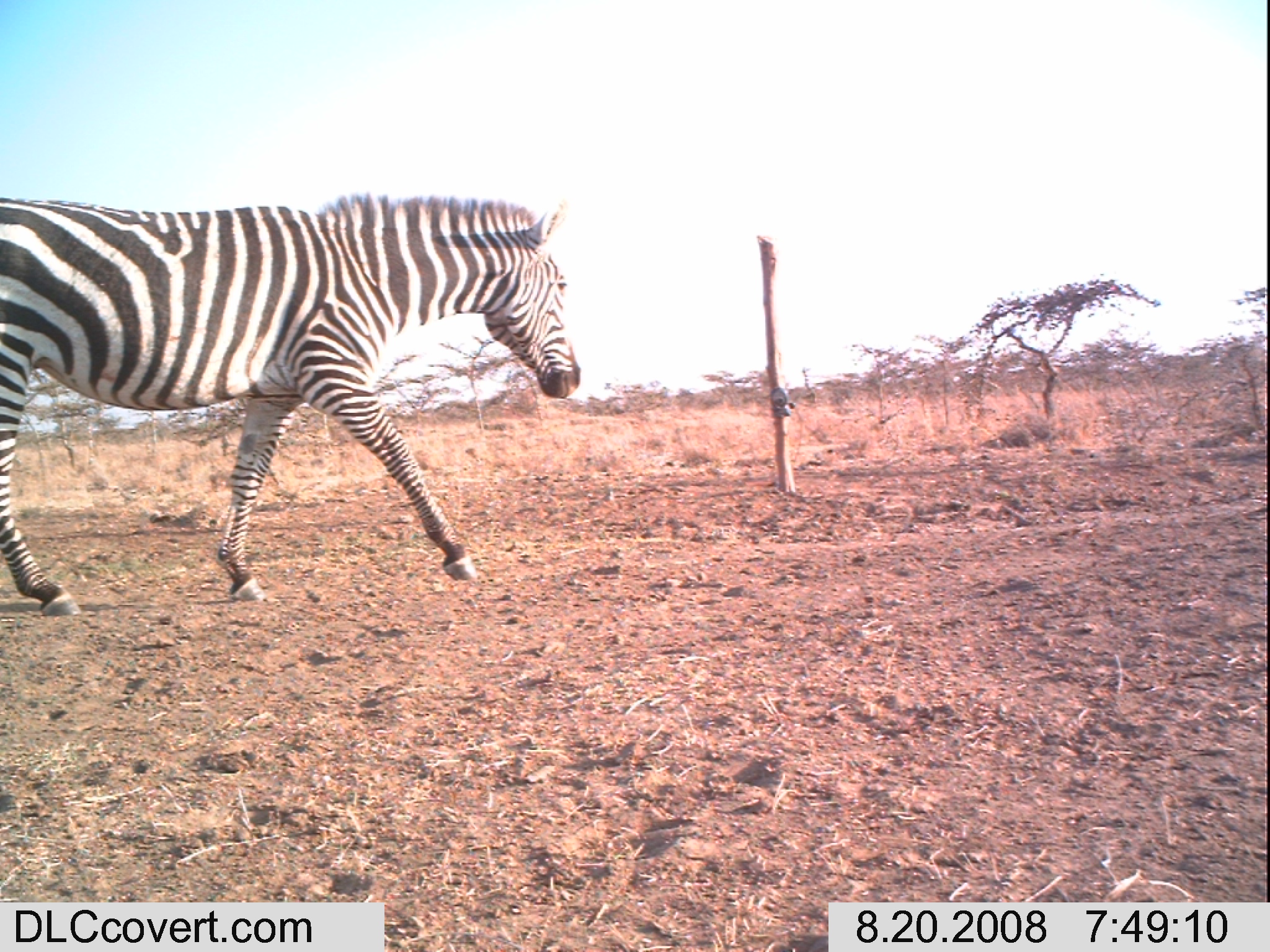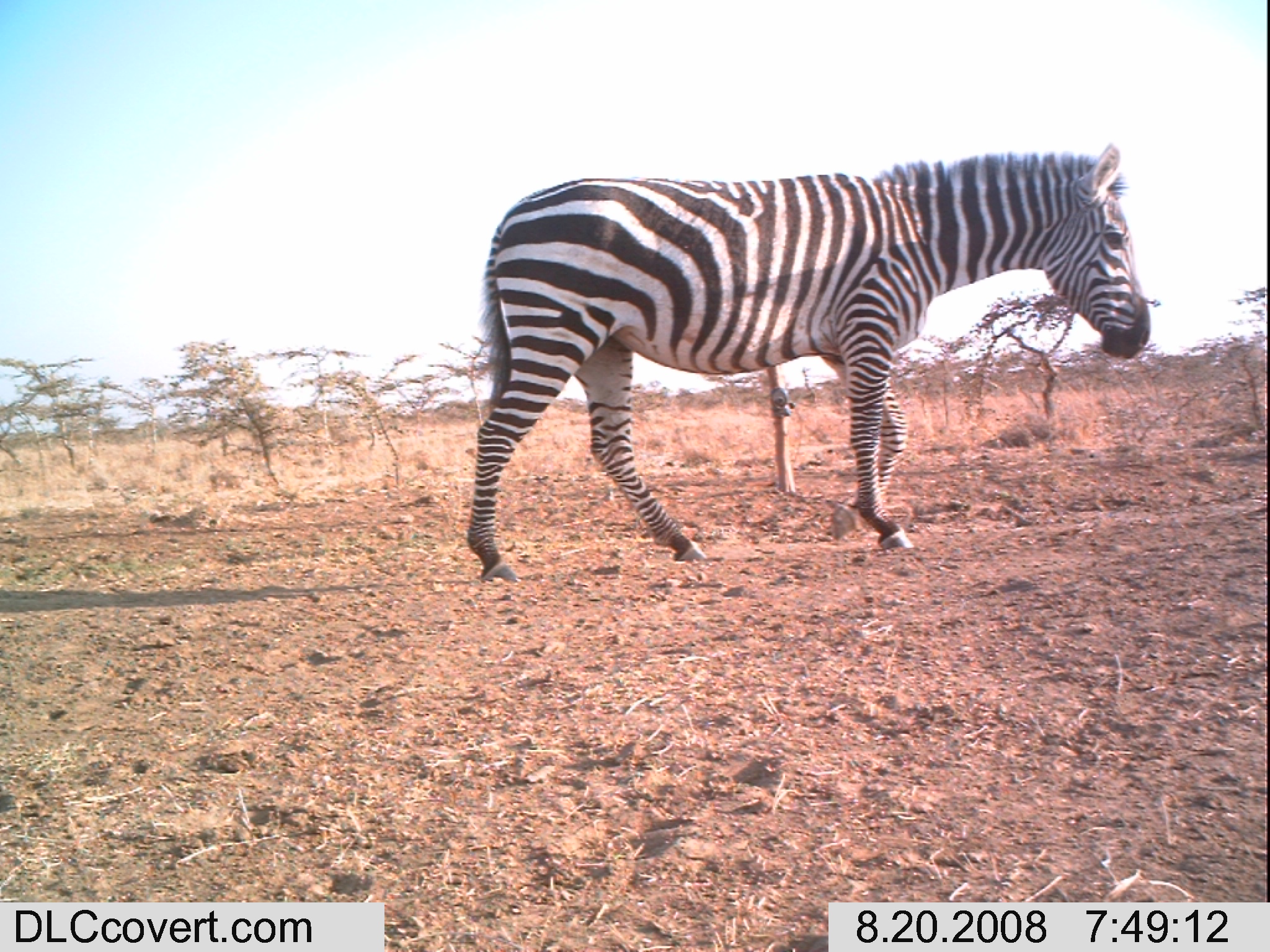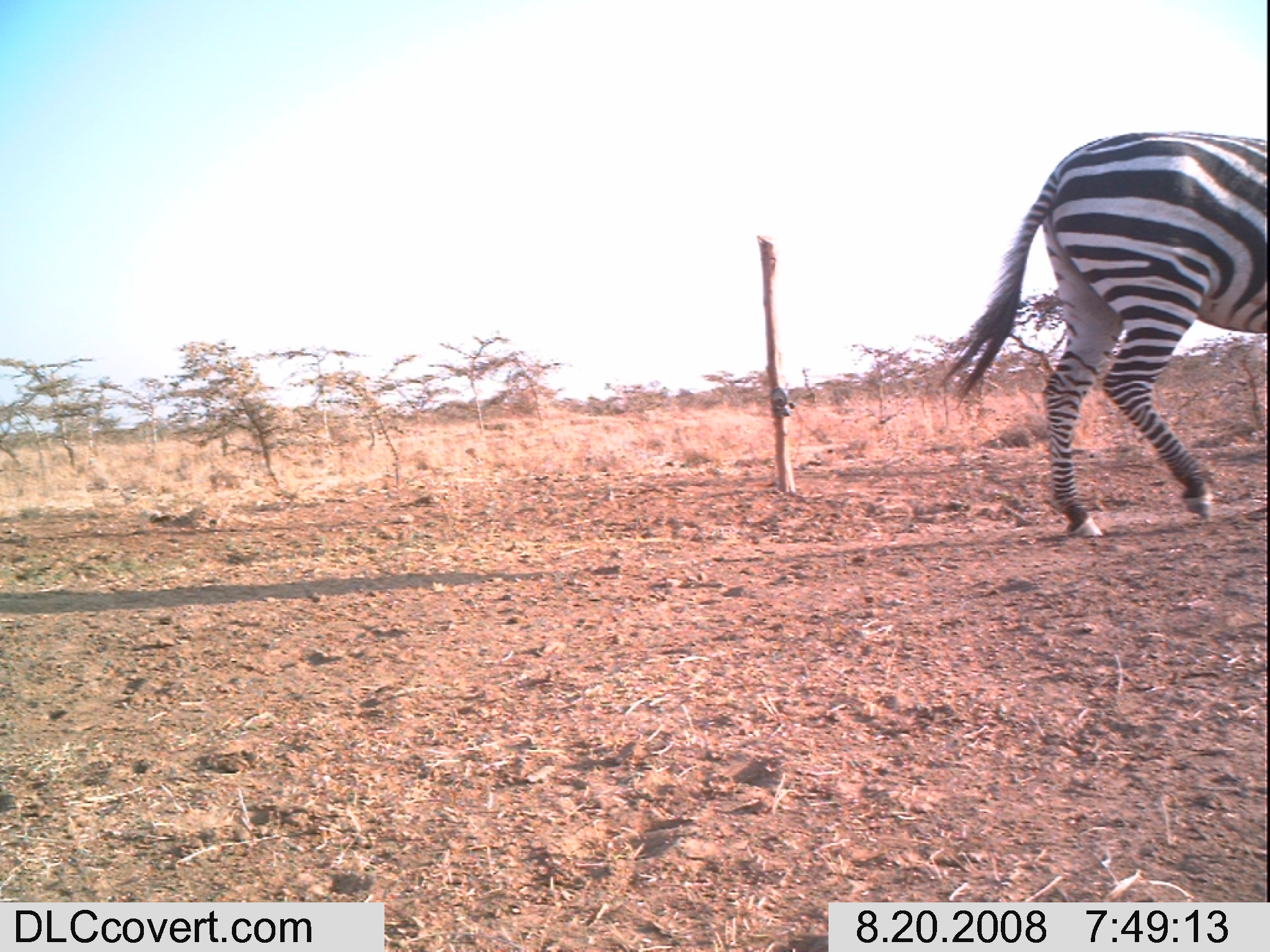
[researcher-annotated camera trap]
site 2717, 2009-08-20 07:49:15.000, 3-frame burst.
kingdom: Animalia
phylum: Chordata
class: Mammalia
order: Perissodactyla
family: Equidae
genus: Equus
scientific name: Equus quagga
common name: plains zebra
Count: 1.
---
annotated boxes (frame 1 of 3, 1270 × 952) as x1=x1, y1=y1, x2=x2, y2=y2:
equus quagga: x1=0, y1=189, x2=582, y2=617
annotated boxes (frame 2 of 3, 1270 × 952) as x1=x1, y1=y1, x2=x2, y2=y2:
equus quagga: x1=465, y1=138, x2=1152, y2=583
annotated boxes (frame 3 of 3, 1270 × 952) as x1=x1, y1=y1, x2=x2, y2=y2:
equus quagga: x1=936, y1=125, x2=1270, y2=539